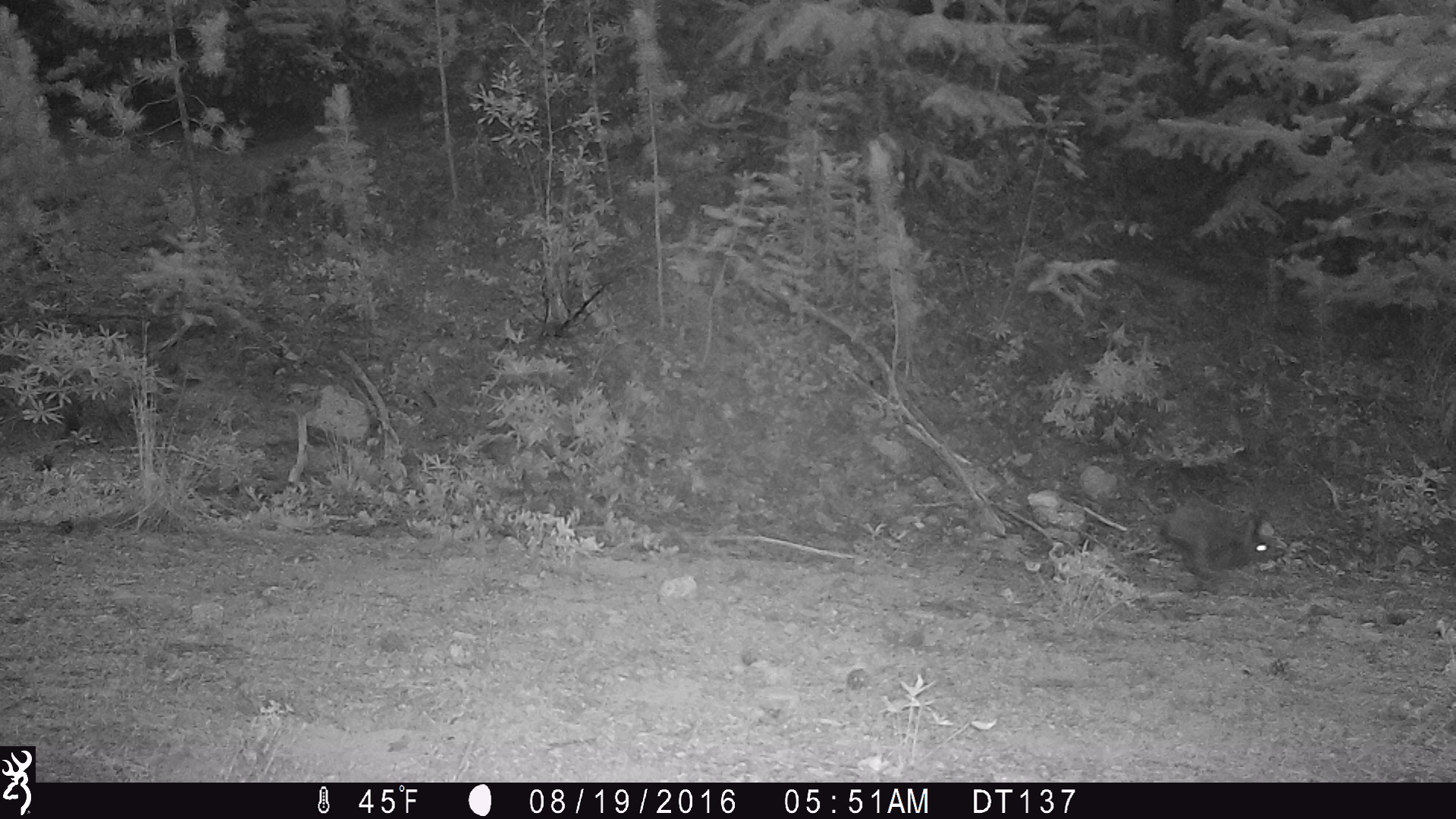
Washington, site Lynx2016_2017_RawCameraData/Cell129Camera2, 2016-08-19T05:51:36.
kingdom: Animalia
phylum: Chordata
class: Mammalia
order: Lagomorpha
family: Leporidae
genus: Lepus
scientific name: Lepus americanus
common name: snowshoe hare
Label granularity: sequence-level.